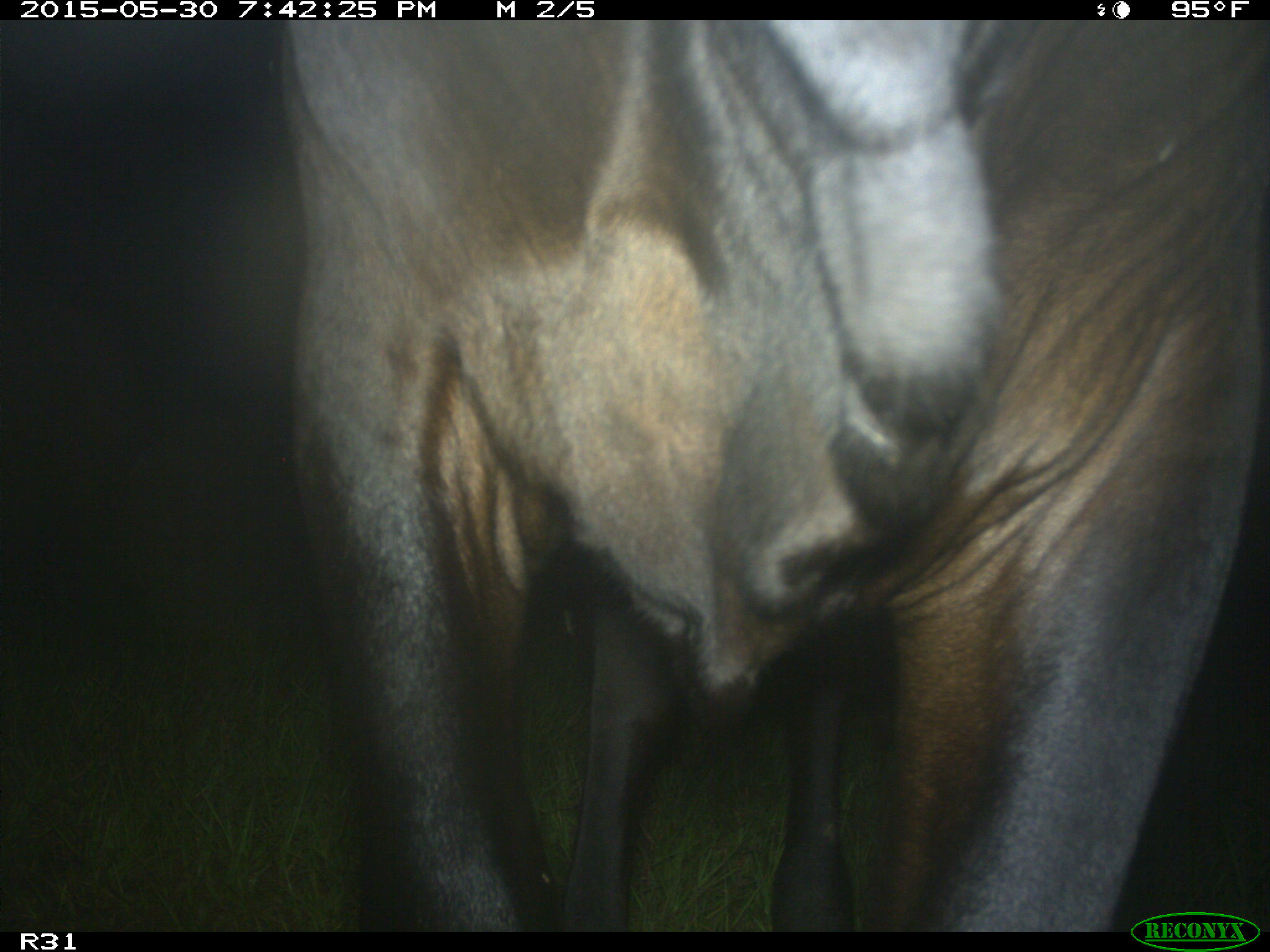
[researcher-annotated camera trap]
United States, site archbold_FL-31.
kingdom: Animalia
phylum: Chordata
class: Mammalia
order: Artiodactyla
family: Bovidae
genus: Bos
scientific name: Bos taurus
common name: domestic cow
Bos taurus (domestic cow).